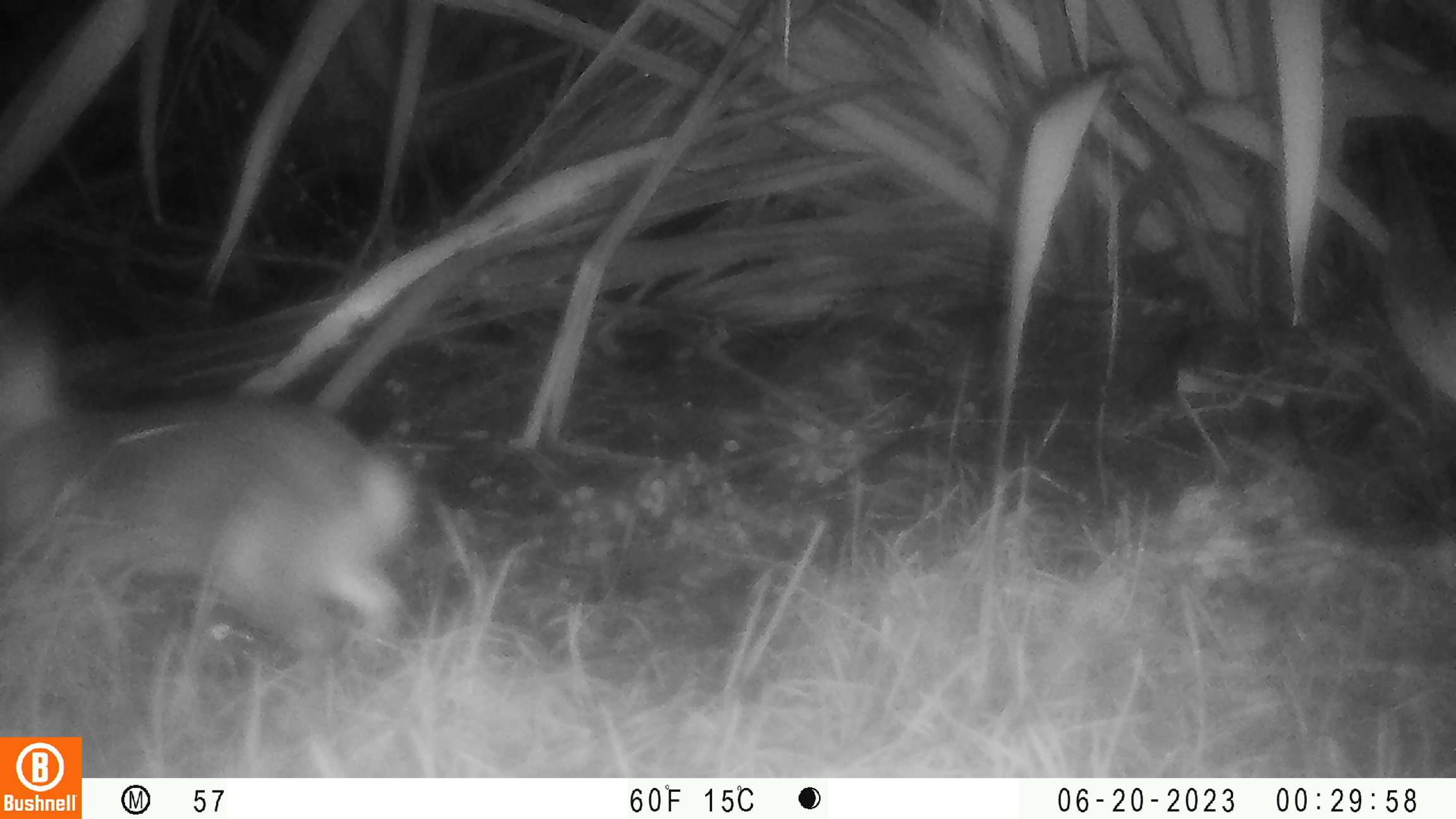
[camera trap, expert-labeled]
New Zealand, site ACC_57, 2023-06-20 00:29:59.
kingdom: Animalia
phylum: Chordata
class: Mammalia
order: Lagomorpha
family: Leporidae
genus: Oryctolagus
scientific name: Oryctolagus cuniculus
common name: european rabbit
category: rabbit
Rabbit (european rabbit) (Oryctolagus cuniculus).